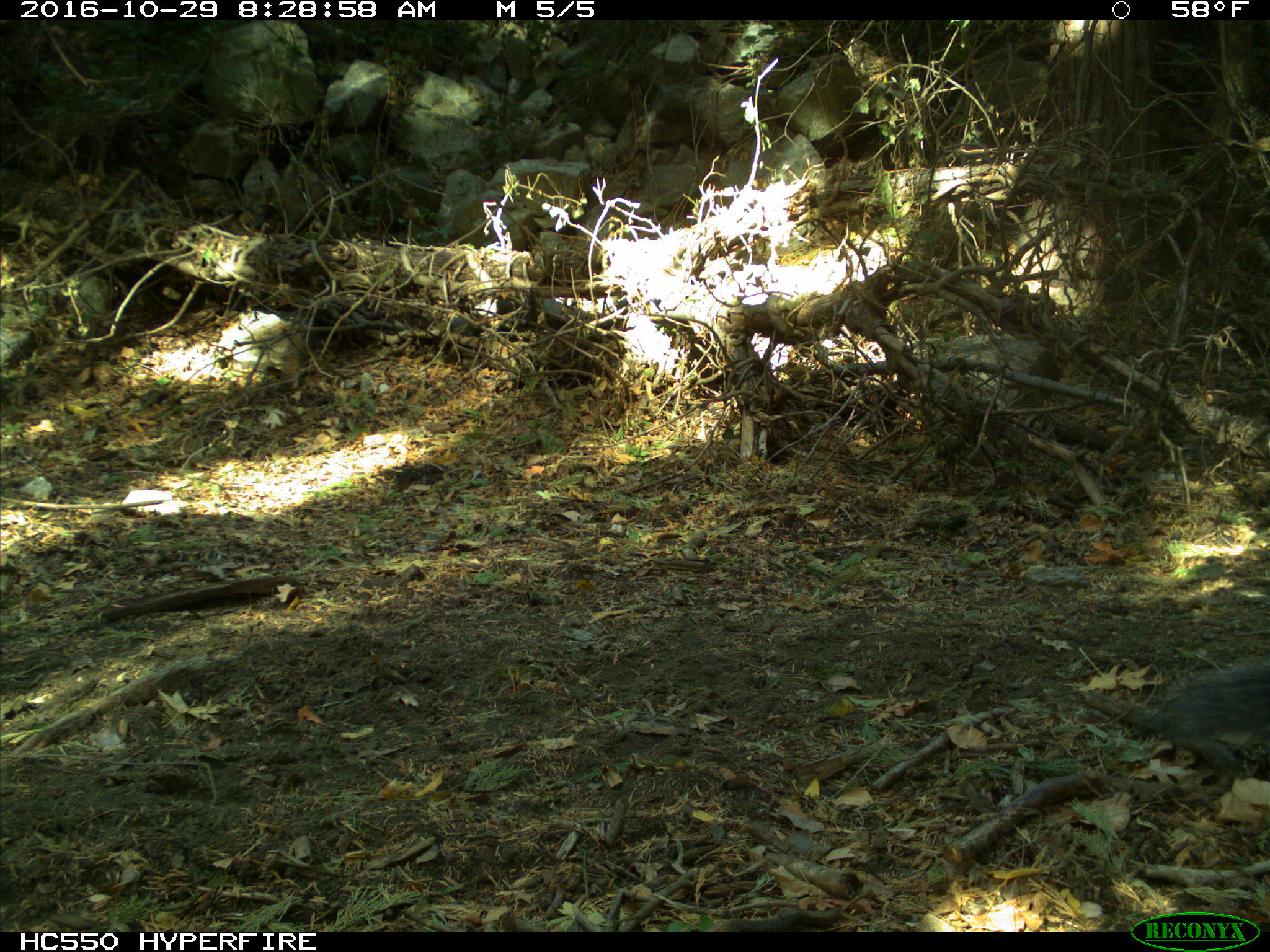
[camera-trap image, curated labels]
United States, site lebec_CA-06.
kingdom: Animalia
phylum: Chordata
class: Mammalia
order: Rodentia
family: Sciuridae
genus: Sciurus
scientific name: Sciurus carolinensis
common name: eastern gray squirrel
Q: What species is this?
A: Sciurus carolinensis (eastern gray squirrel).